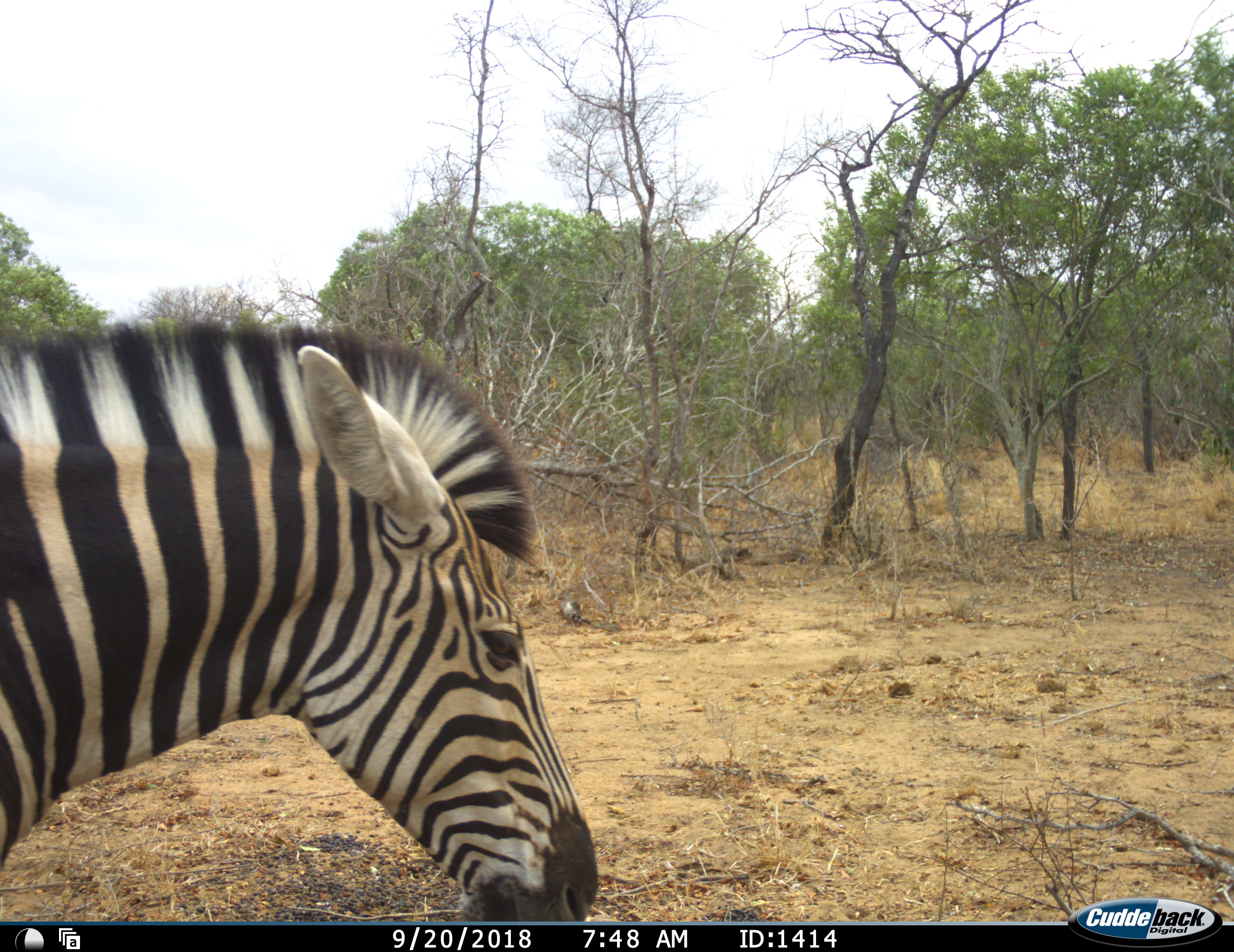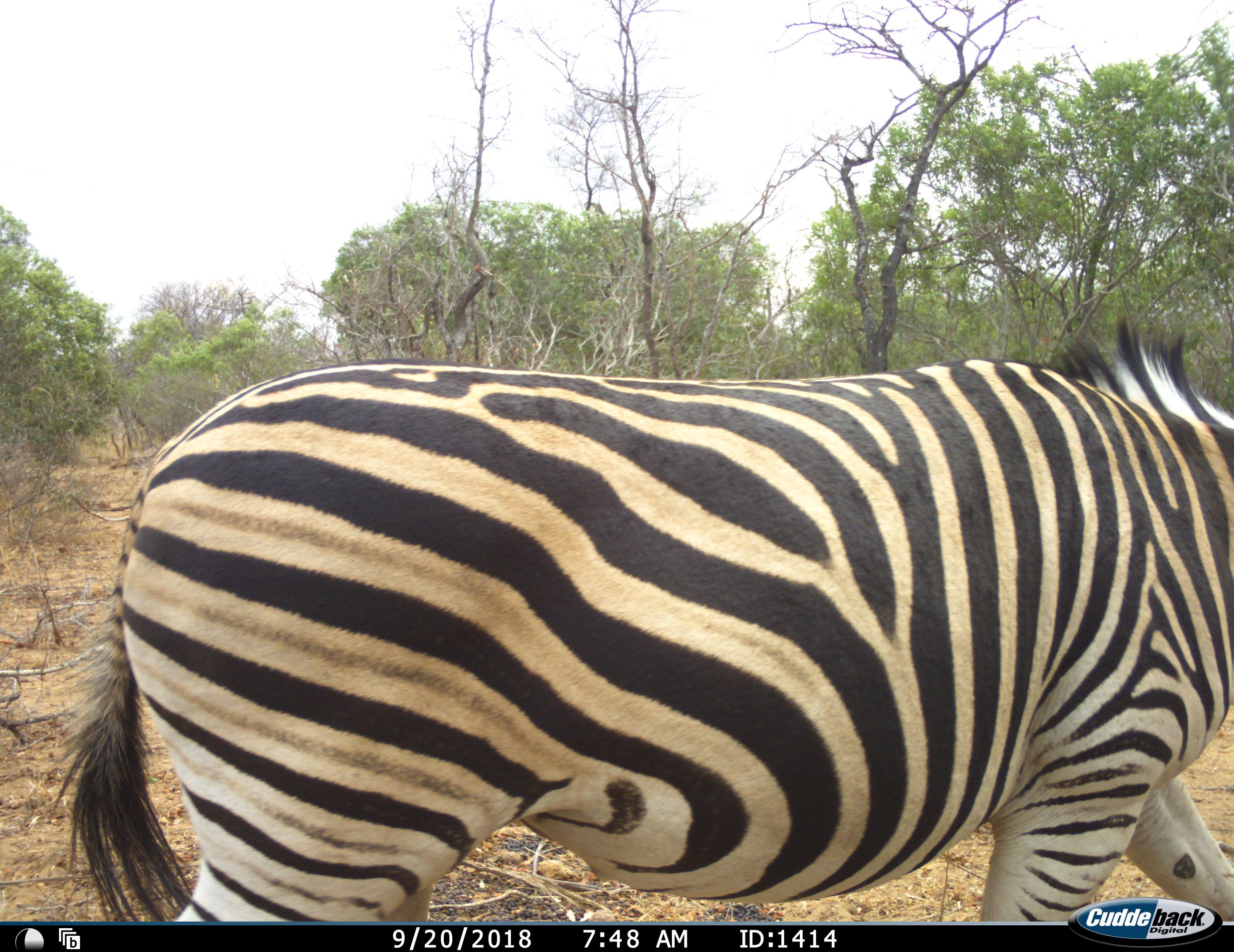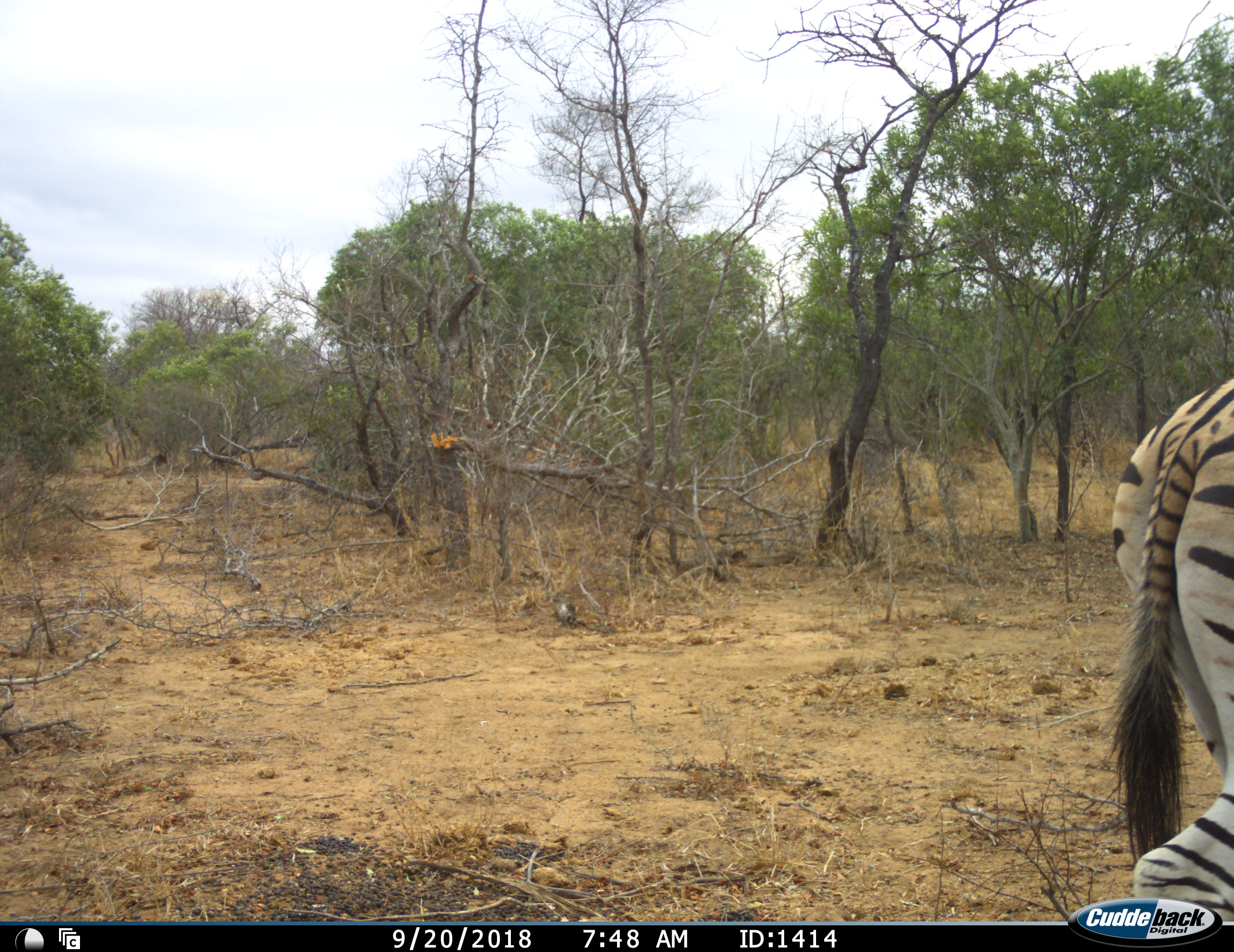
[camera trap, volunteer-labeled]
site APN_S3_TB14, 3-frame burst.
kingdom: Animalia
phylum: Chordata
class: Mammalia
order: Perissodactyla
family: Equidae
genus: Equus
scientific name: Equus quagga burchellii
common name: burchell's zebra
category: zebraburchells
Zebraburchells (burchell's zebra) (Equus quagga burchellii), count 1. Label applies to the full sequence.